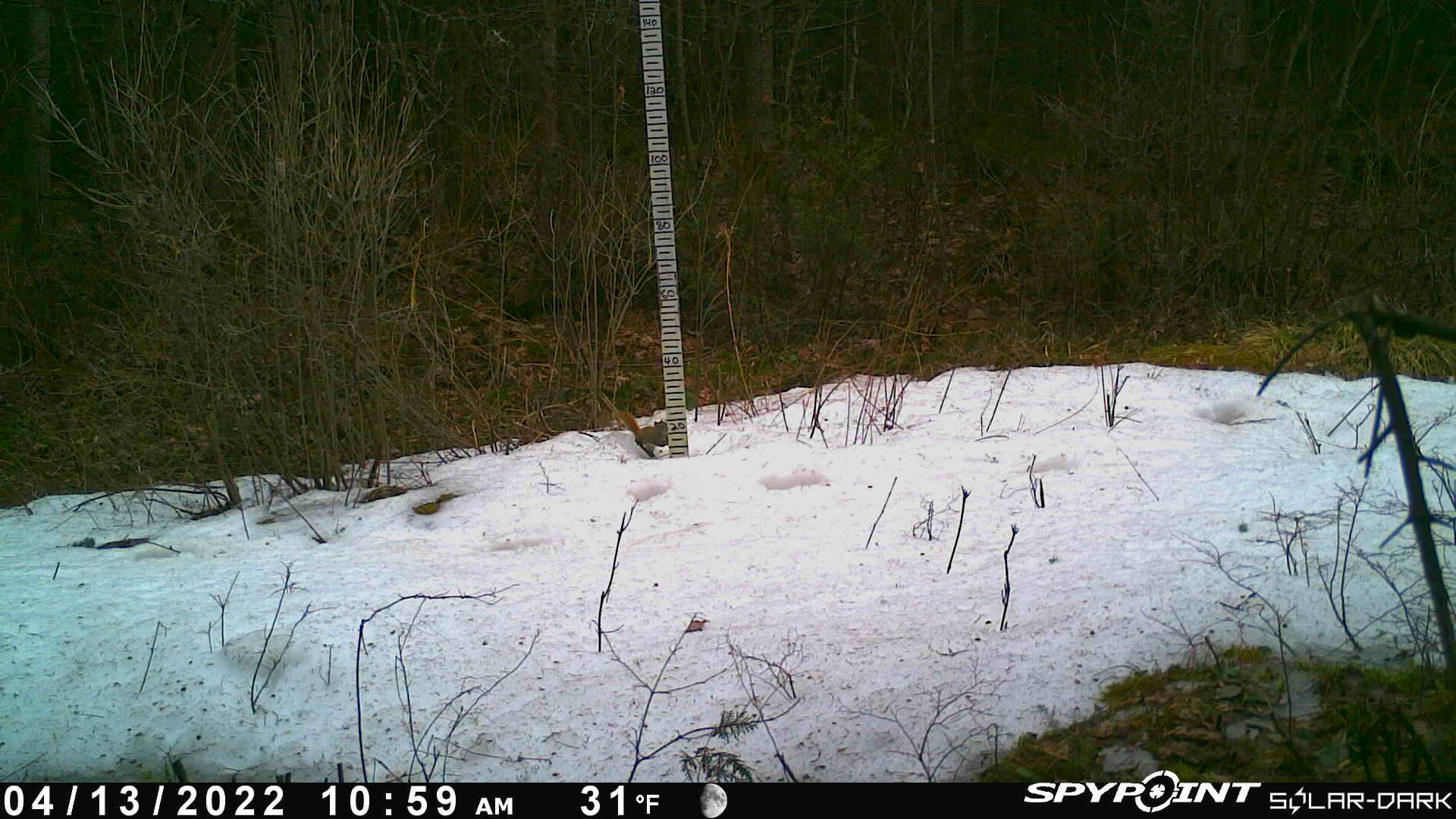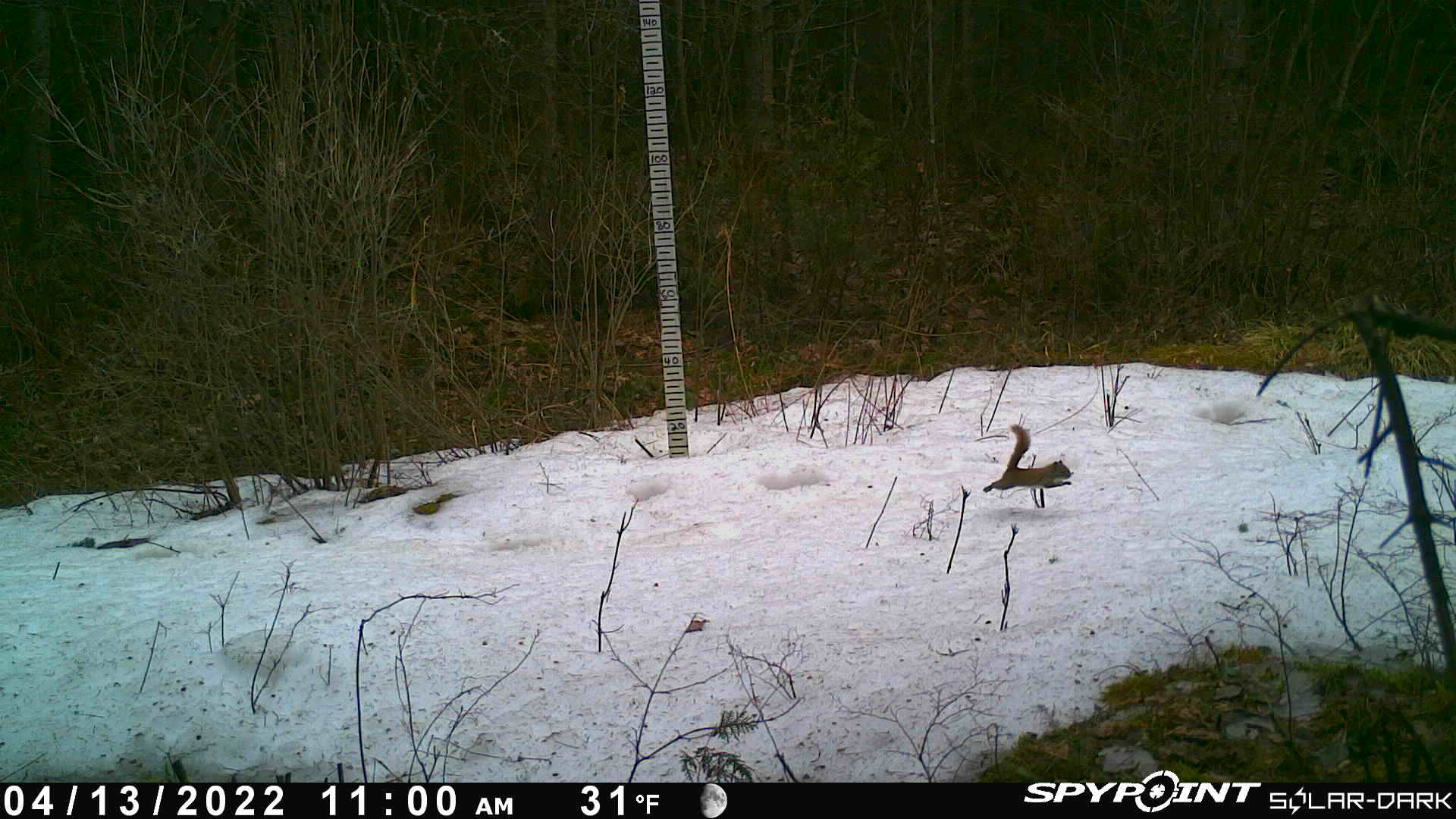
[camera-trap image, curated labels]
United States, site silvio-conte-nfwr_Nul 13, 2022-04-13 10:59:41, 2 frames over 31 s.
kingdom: Animalia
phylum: Chordata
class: Mammalia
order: Rodentia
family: Sciuridae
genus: Tamiasciurus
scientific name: Tamiasciurus hudsonicus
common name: red squirrel